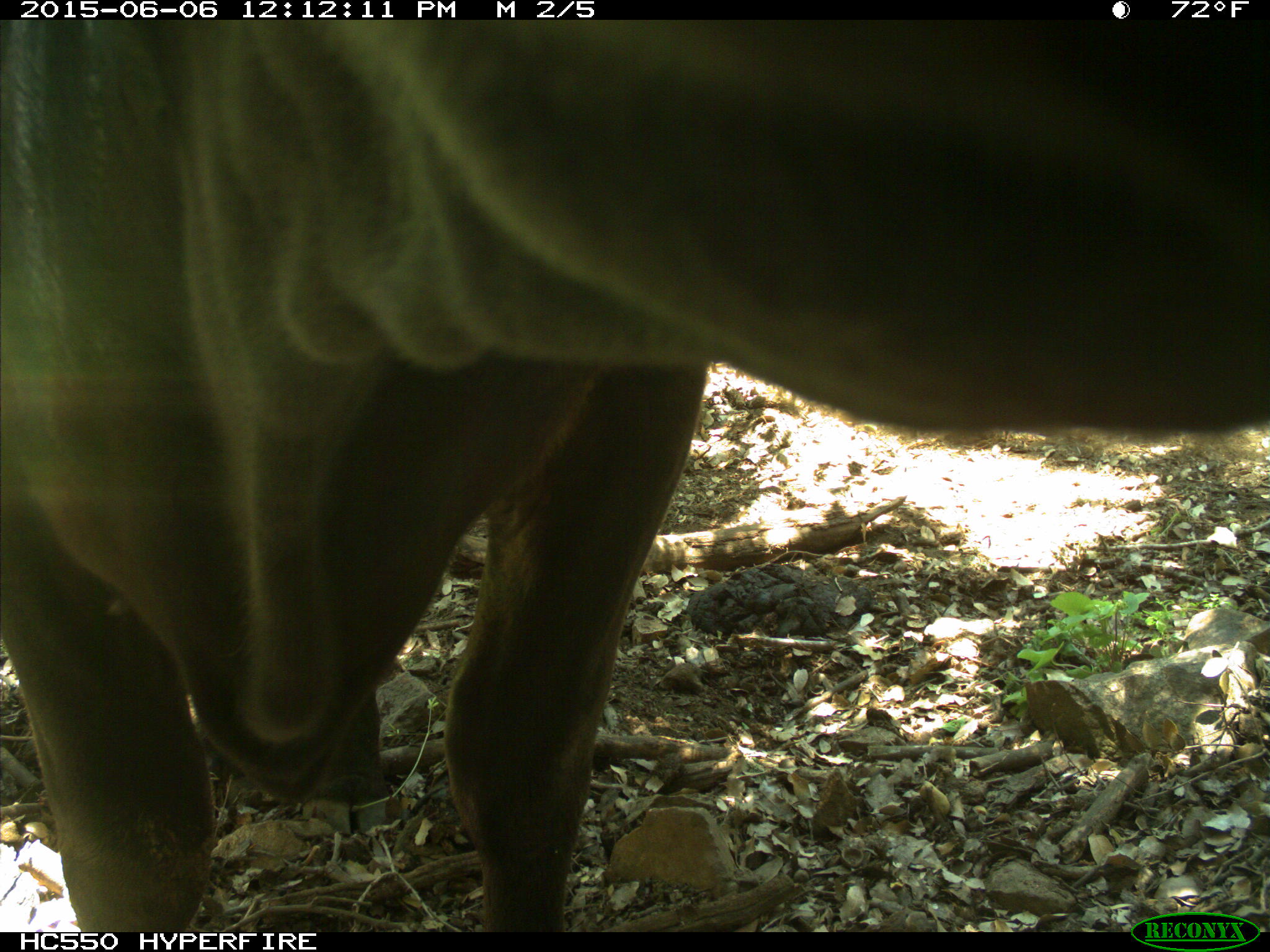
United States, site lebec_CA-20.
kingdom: Animalia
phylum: Chordata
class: Mammalia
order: Artiodactyla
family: Bovidae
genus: Bos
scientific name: Bos taurus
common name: domestic cow